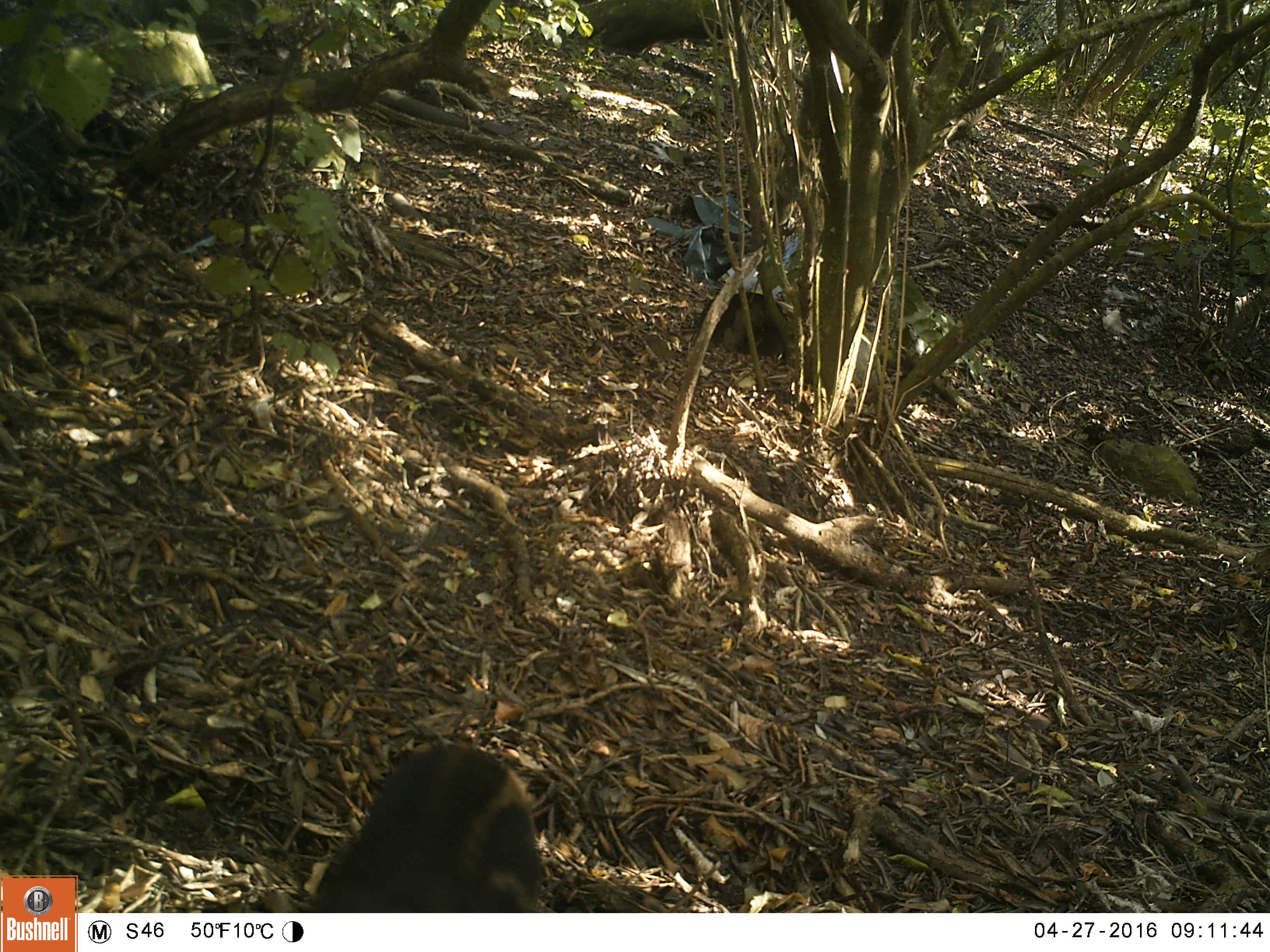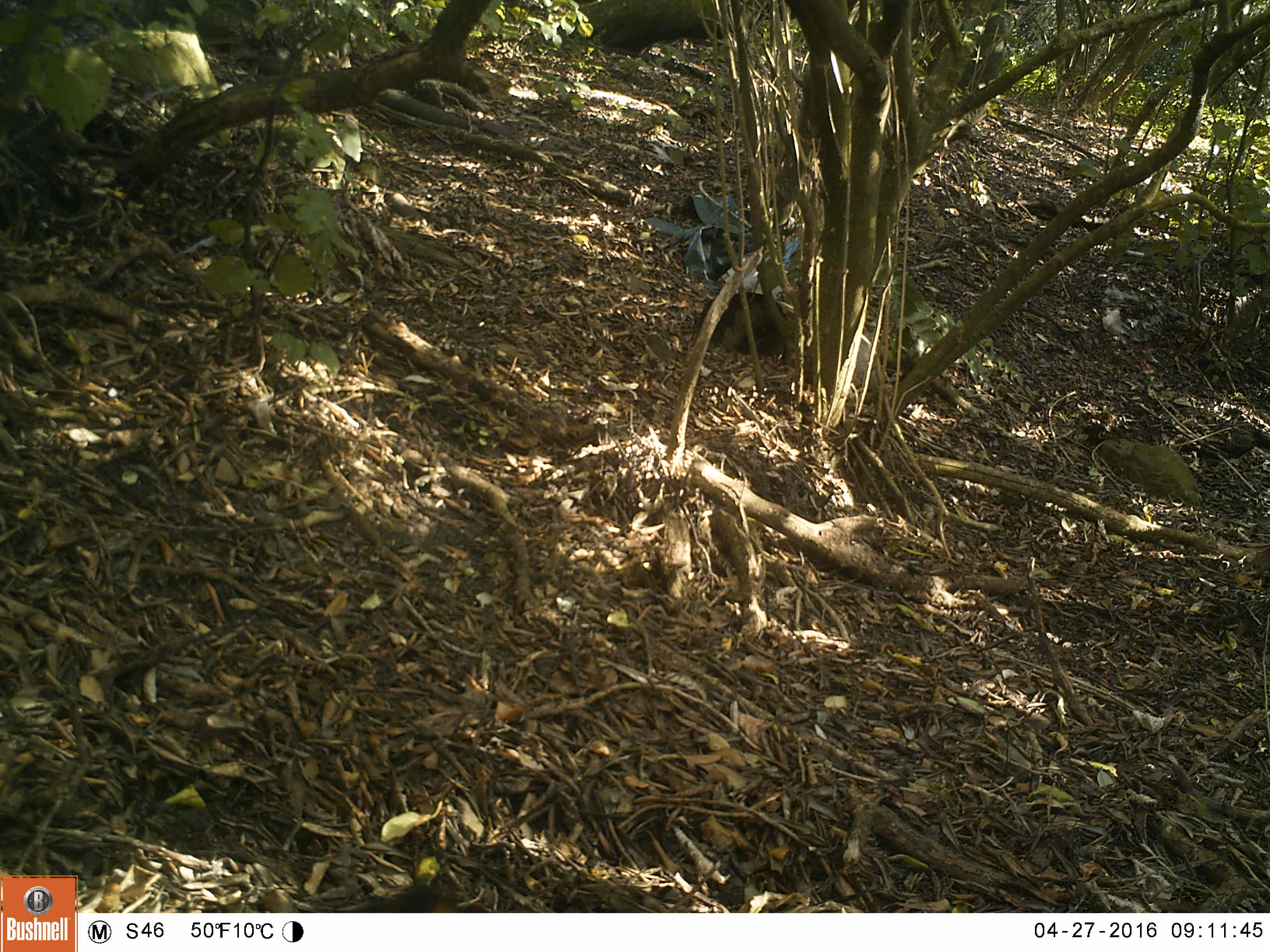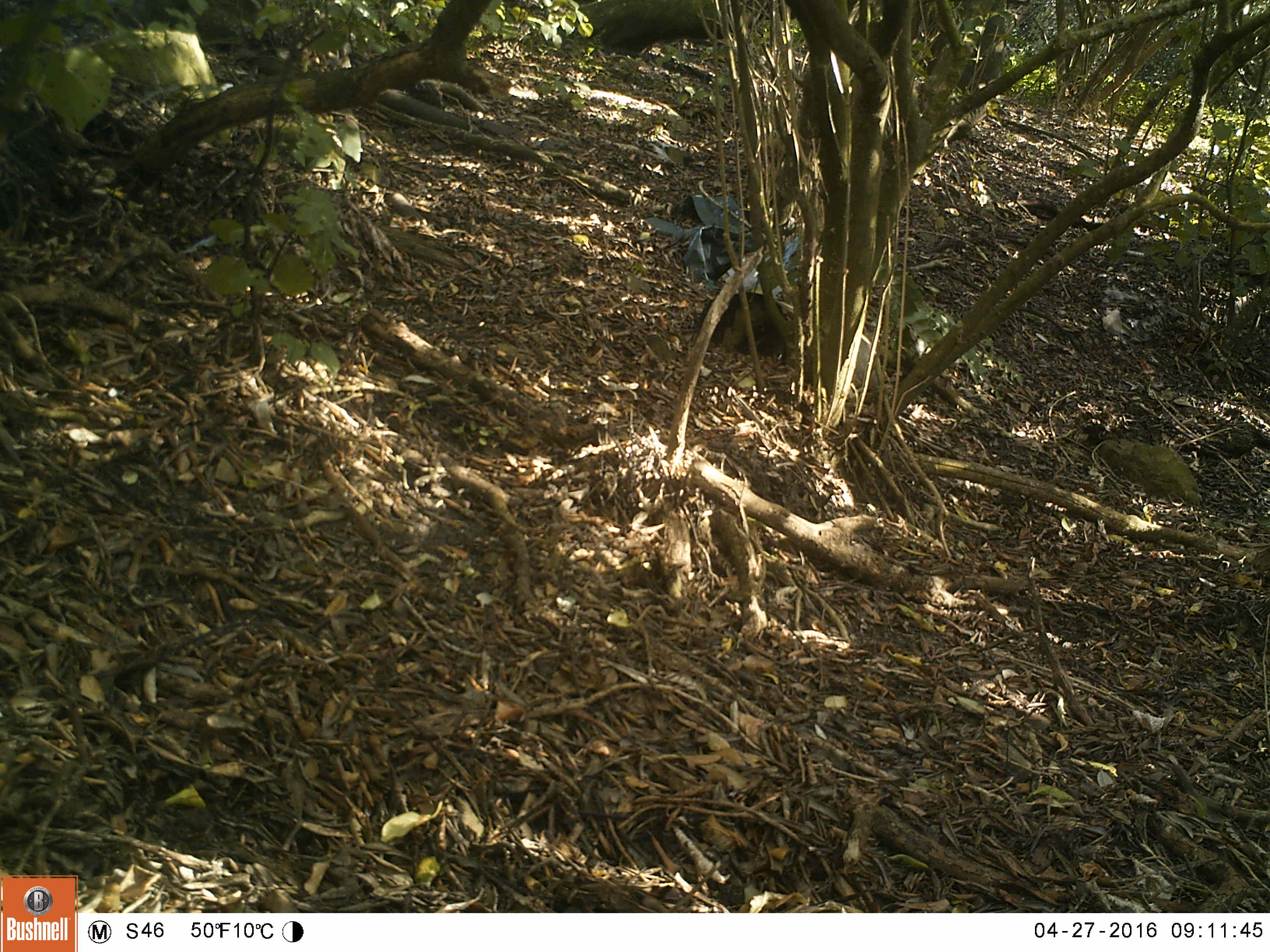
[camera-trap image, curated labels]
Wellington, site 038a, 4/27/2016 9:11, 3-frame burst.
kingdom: Animalia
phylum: Chordata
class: Mammalia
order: Carnivora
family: Felidae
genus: Felis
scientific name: Felis catus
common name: cat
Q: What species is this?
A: Cat (Felis catus).